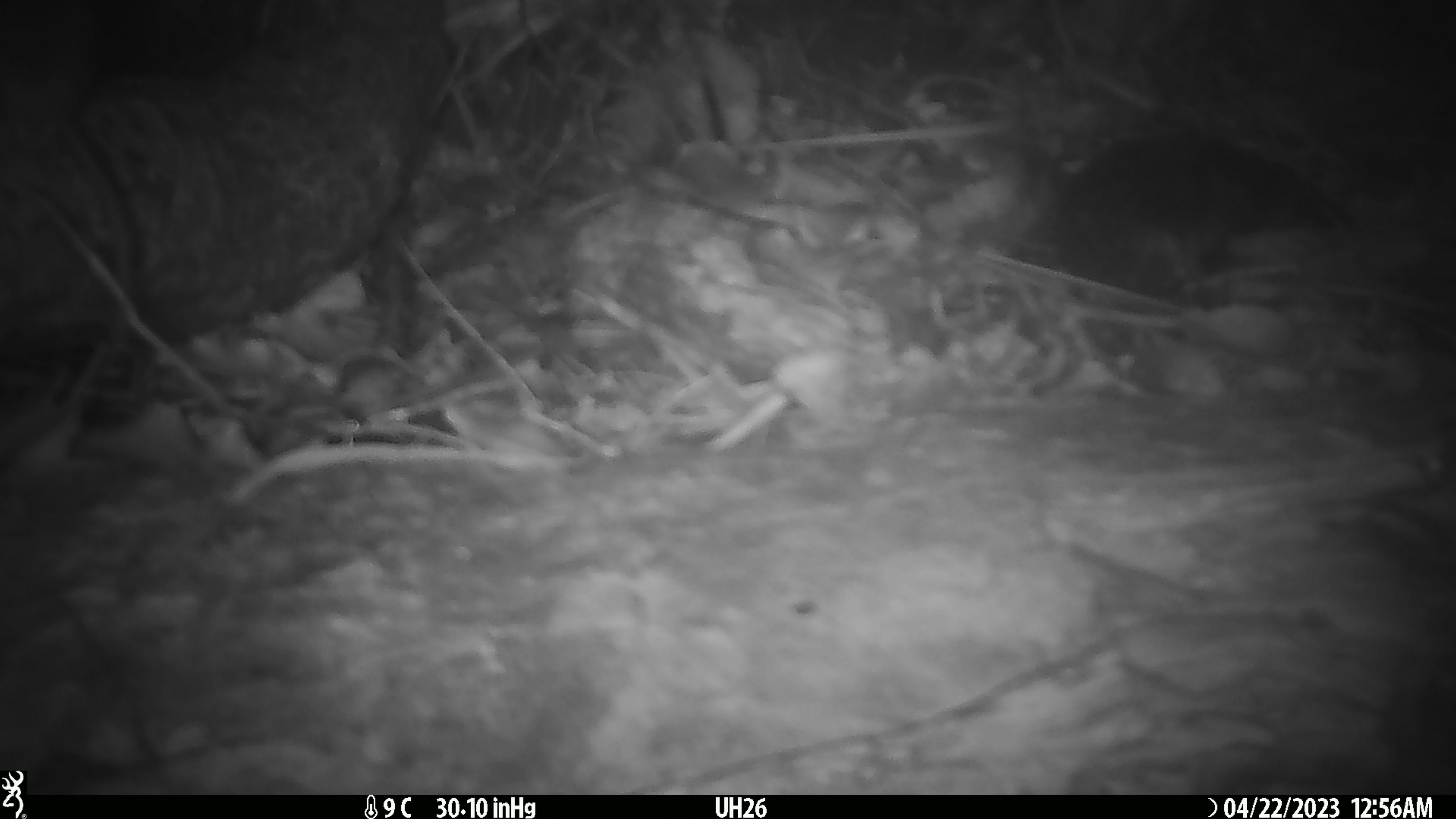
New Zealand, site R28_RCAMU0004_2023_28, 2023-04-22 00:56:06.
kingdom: Animalia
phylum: Chordata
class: Mammalia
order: Rodentia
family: Muridae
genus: Mus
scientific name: Mus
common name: mouse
Mouse (Mus).